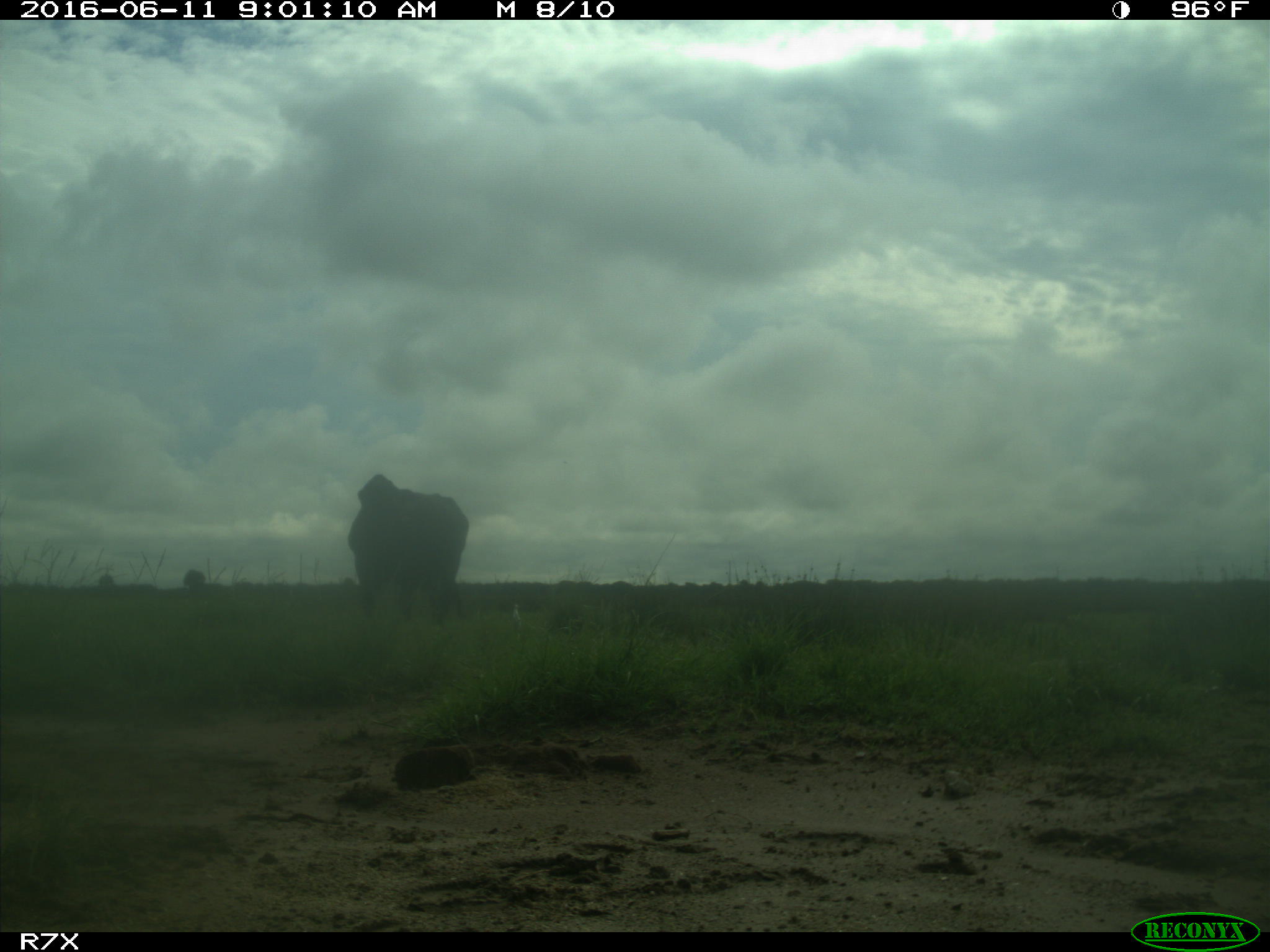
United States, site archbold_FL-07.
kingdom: Animalia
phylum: Chordata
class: Mammalia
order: Artiodactyla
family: Bovidae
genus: Bos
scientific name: Bos taurus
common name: domestic cow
Bos taurus (domestic cow).